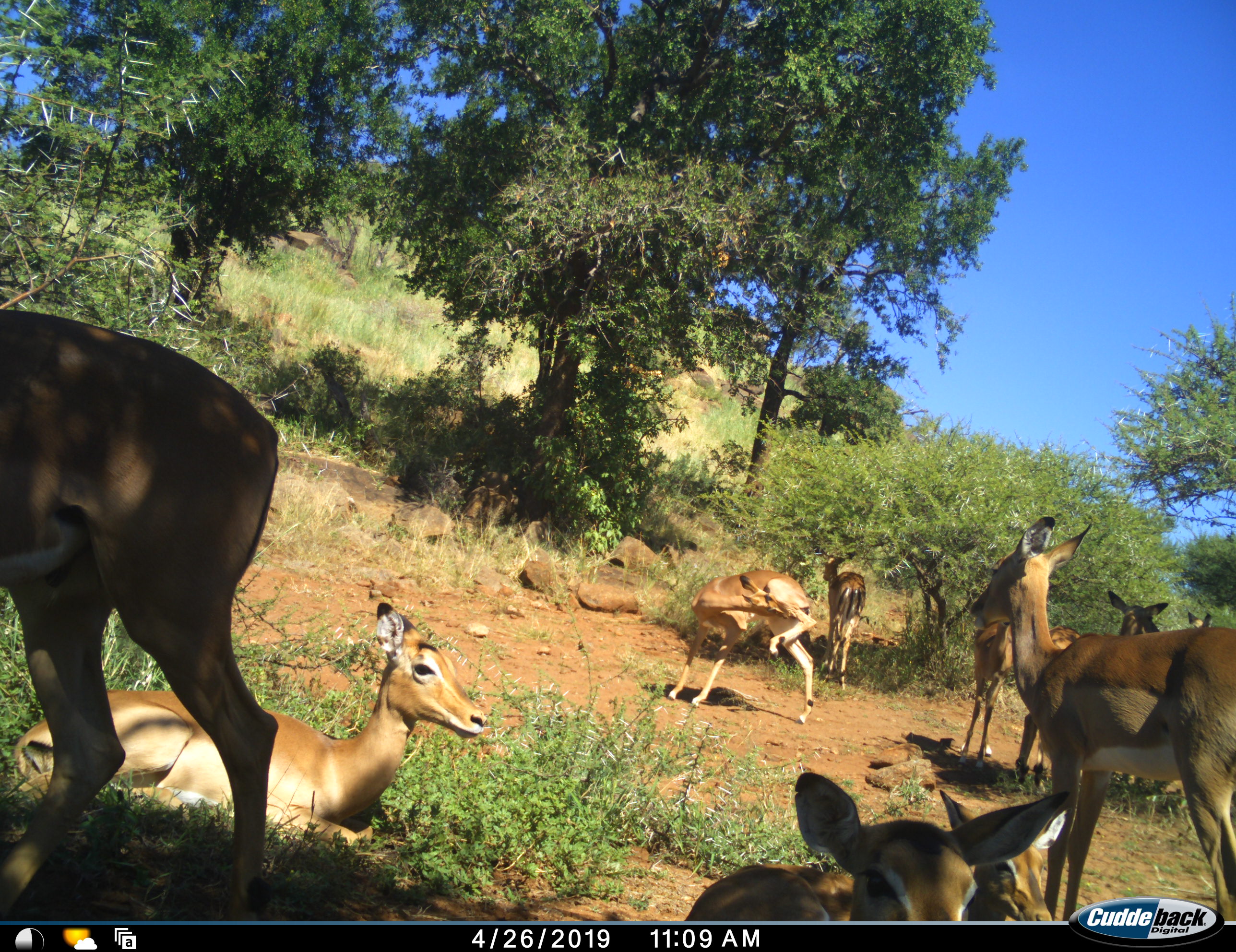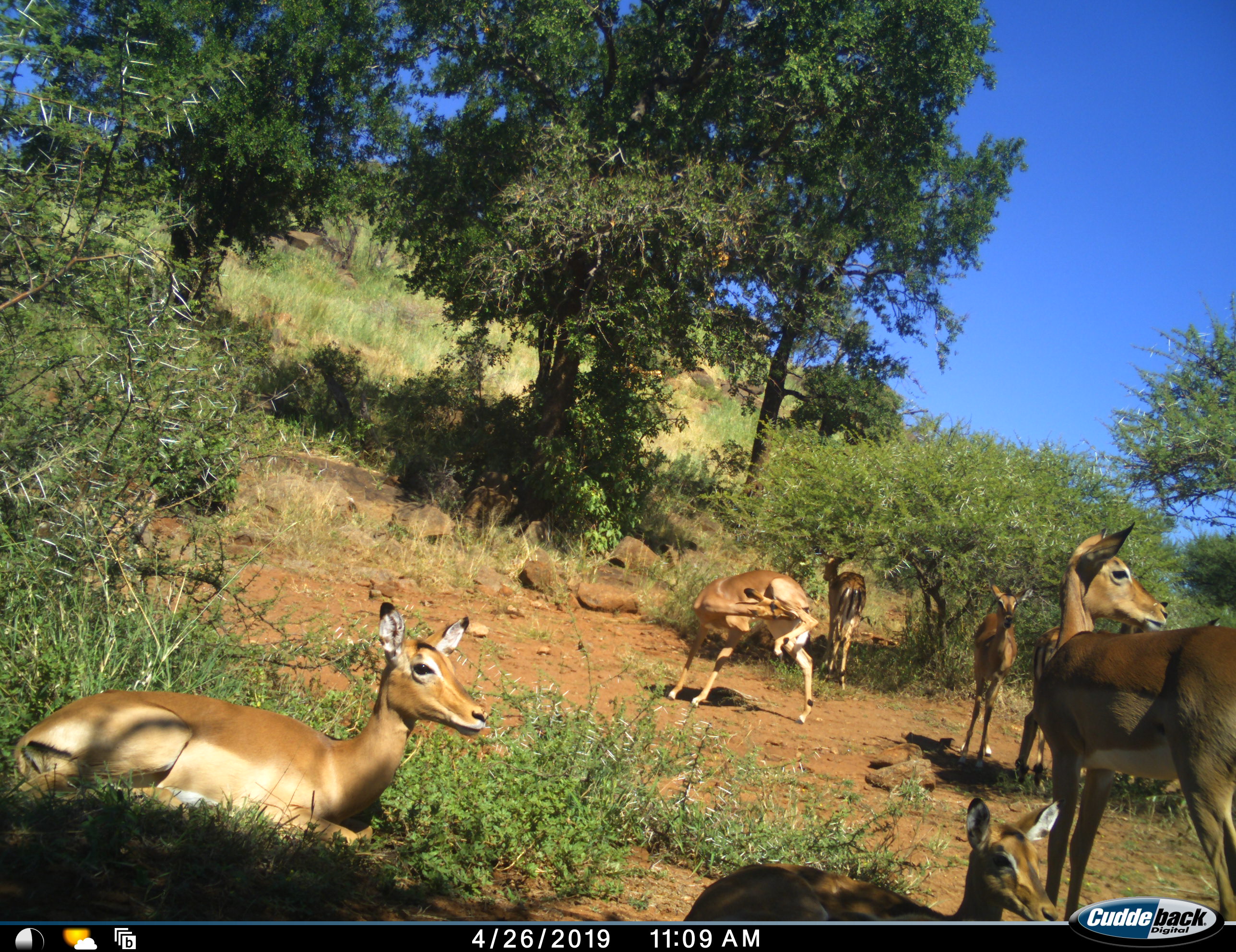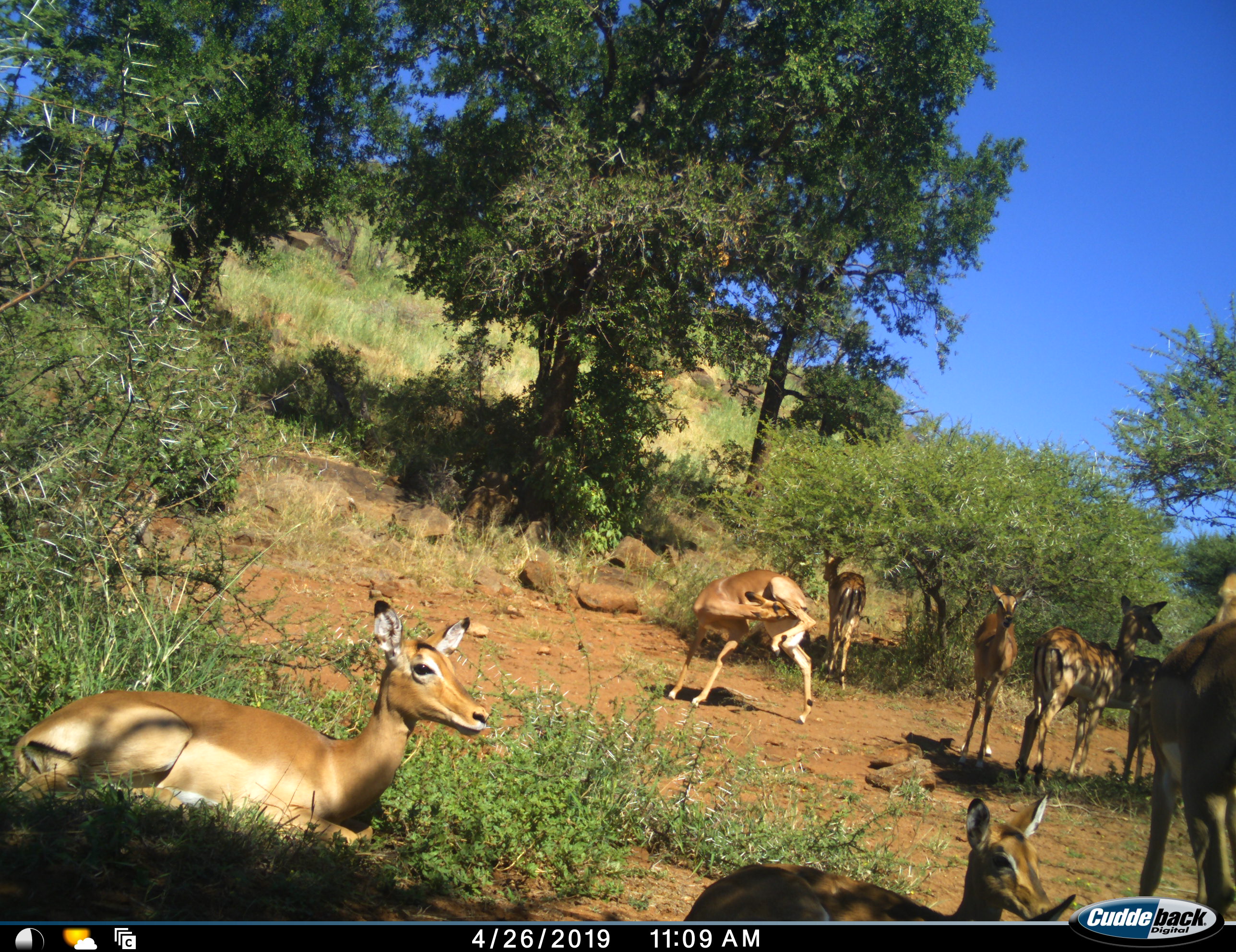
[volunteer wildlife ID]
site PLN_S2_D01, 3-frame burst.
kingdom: Animalia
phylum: Chordata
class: Mammalia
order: Artiodactyla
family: Bovidae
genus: Aepyceros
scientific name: Aepyceros melampus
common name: impala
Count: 10.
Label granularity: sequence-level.